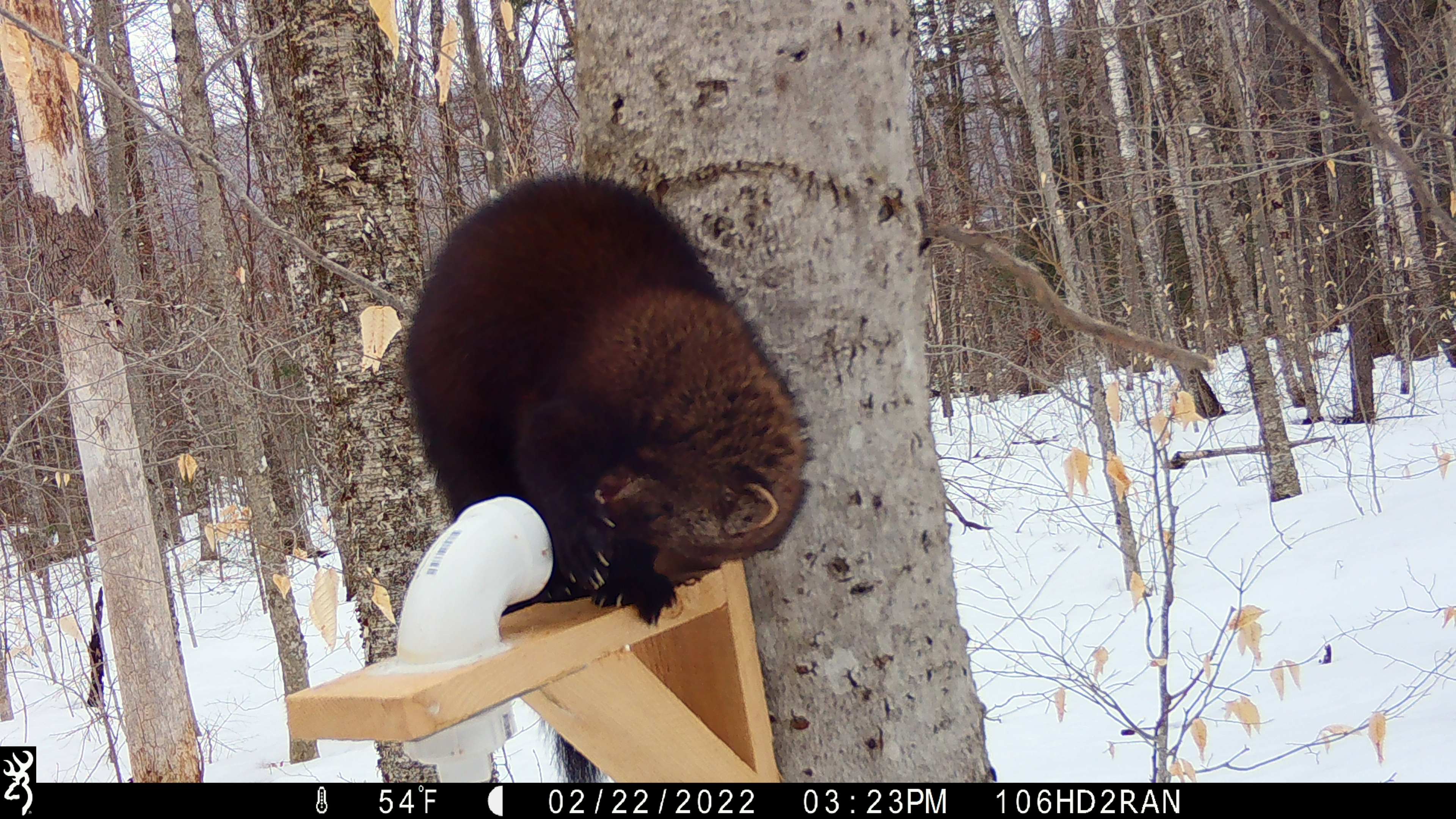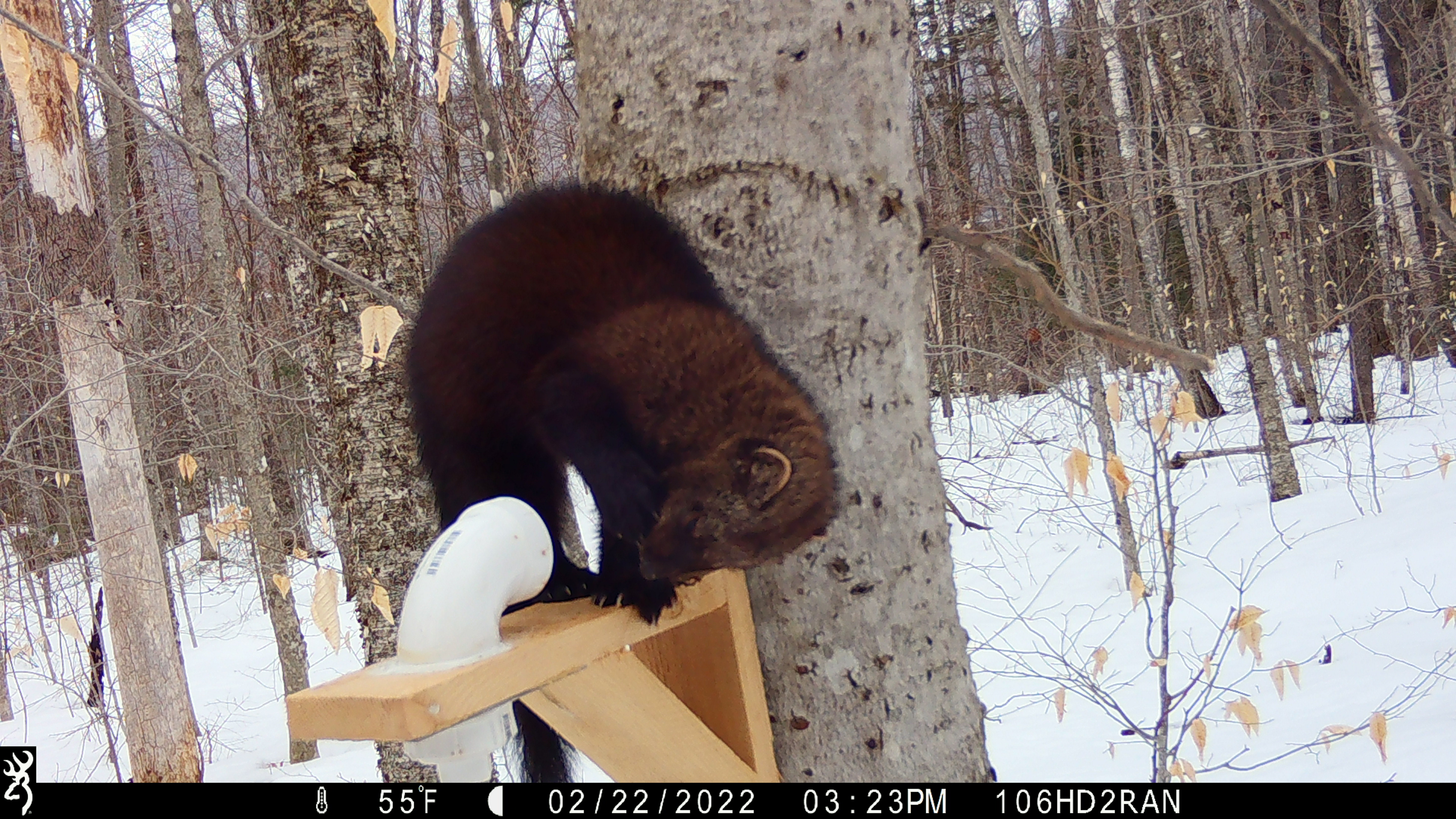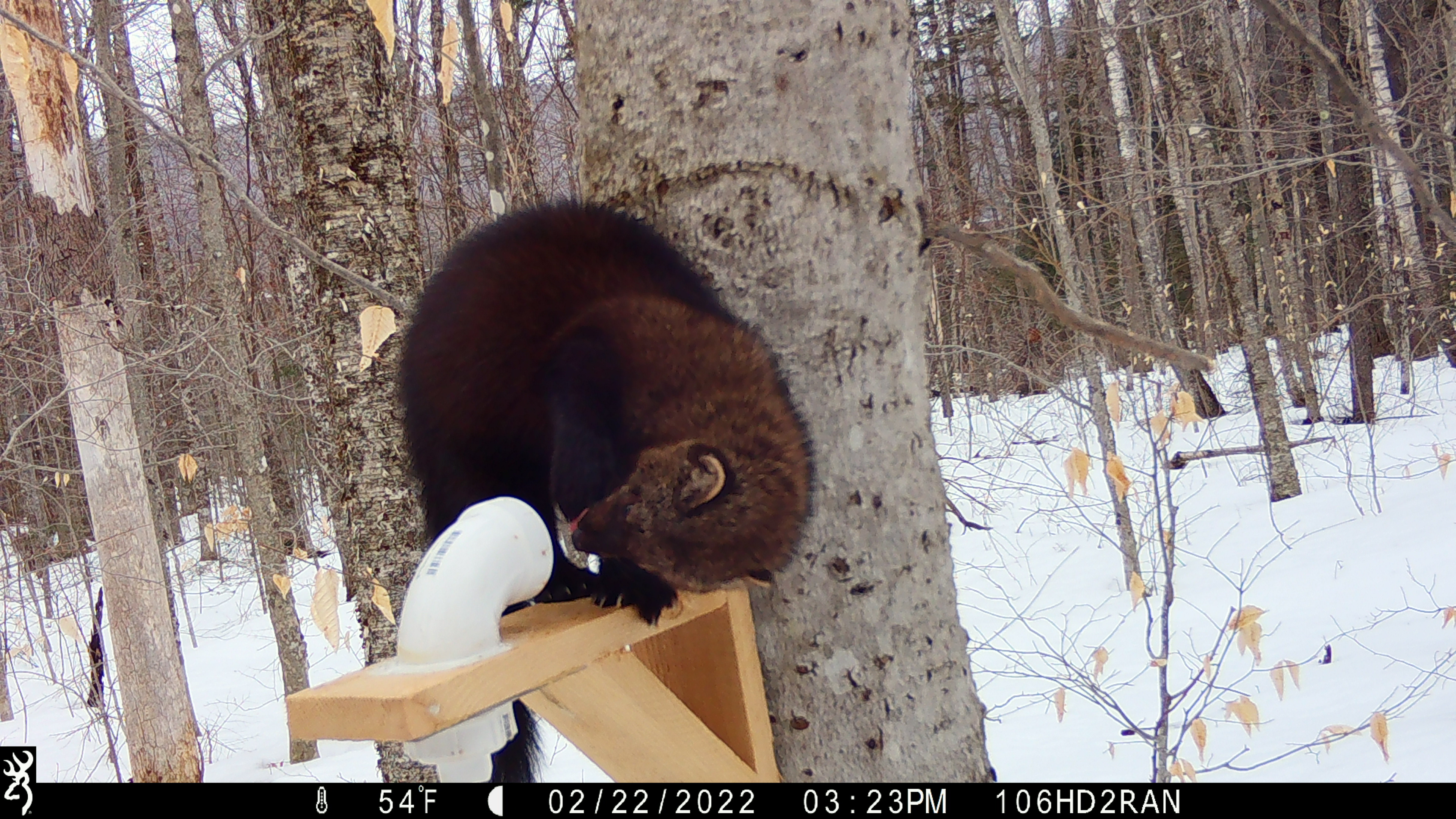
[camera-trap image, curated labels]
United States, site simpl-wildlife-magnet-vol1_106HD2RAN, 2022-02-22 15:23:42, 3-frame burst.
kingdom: Animalia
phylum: Chordata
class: Mammalia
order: Carnivora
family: Mustelidae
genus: Pekania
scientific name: Pekania pennanti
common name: fisher